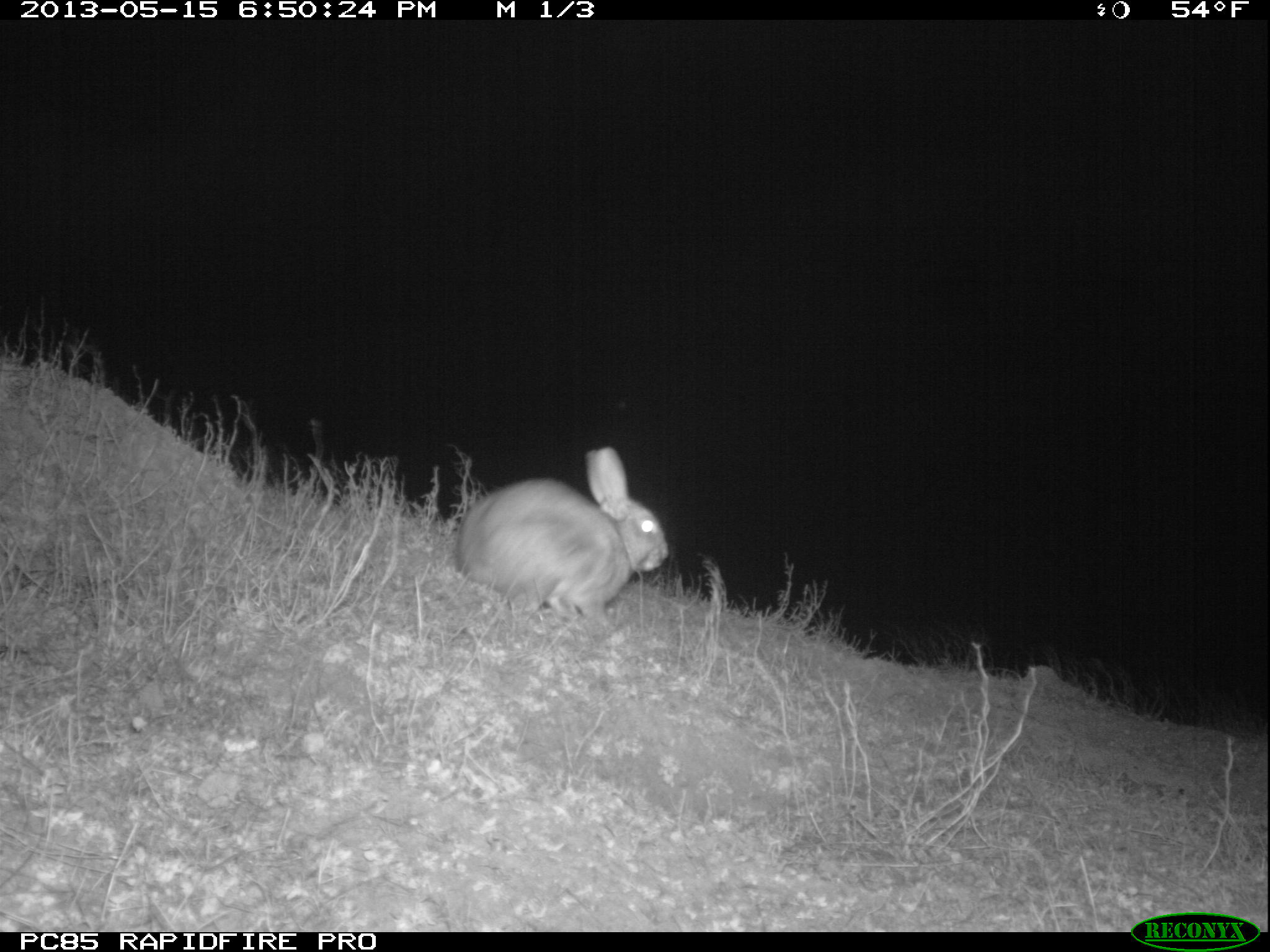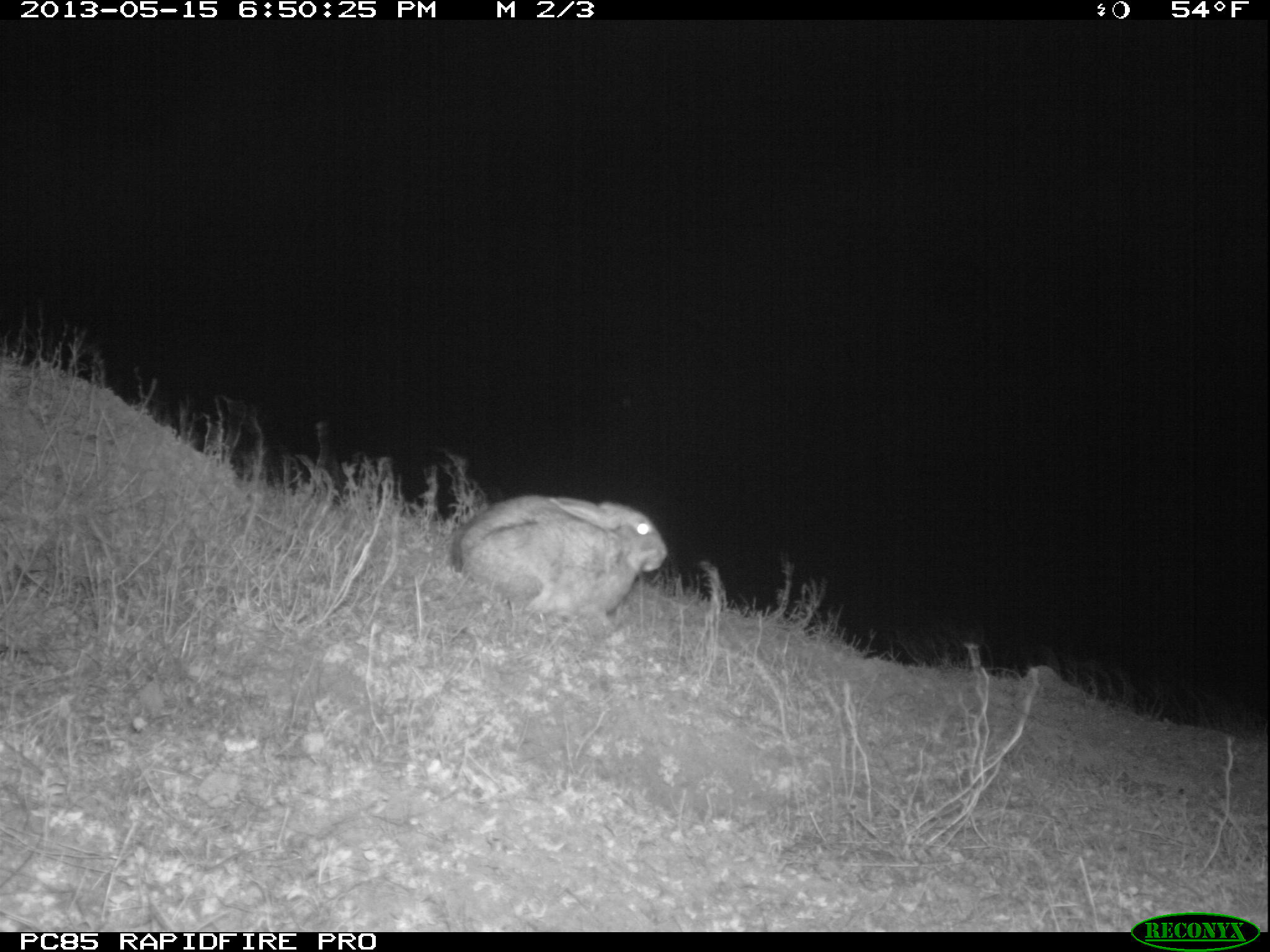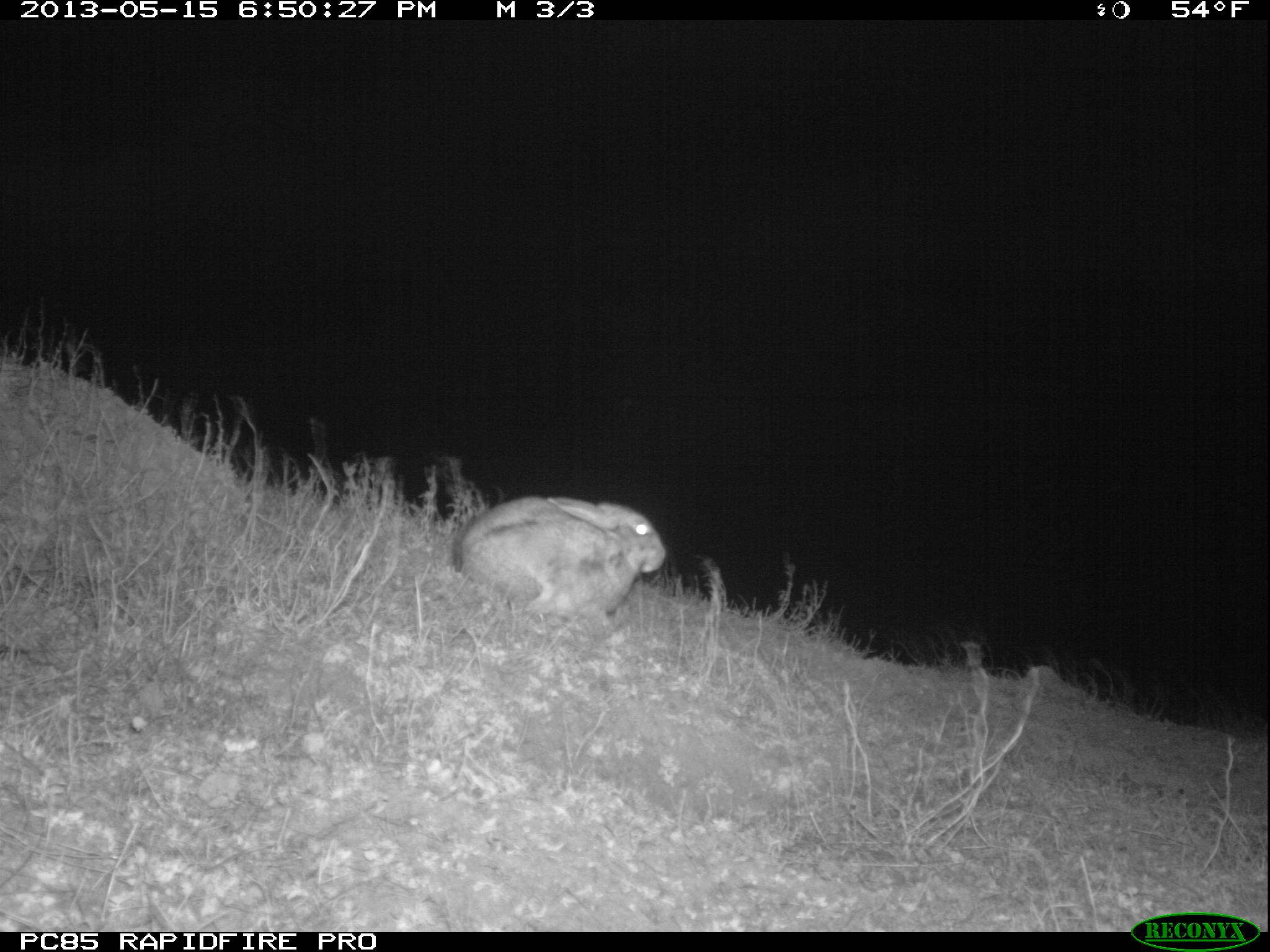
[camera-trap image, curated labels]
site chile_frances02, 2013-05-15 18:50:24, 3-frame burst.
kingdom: Animalia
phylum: Chordata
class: Mammalia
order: Lagomorpha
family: Leporidae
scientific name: Leporidae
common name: rabbits and hares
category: rabbit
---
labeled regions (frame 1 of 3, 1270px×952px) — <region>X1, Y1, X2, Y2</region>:
rabbit: <region>453, 444, 667, 626</region>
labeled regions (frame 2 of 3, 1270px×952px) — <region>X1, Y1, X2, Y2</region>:
rabbit: <region>448, 494, 667, 632</region>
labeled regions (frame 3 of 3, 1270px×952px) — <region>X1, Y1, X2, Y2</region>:
rabbit: <region>450, 495, 665, 631</region>